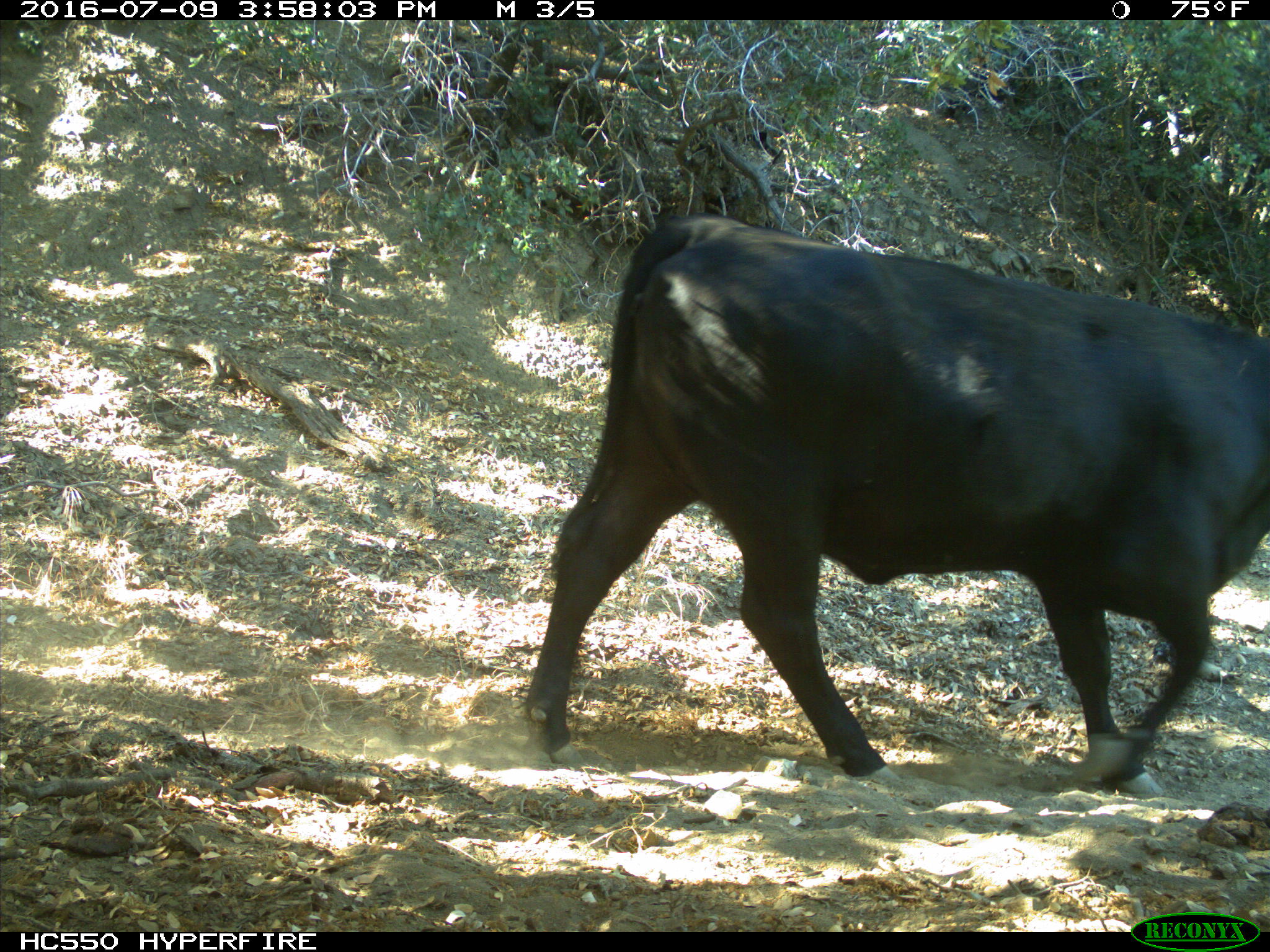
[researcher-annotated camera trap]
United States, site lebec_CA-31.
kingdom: Animalia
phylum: Chordata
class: Mammalia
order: Artiodactyla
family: Bovidae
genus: Bos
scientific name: Bos taurus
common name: domestic cow